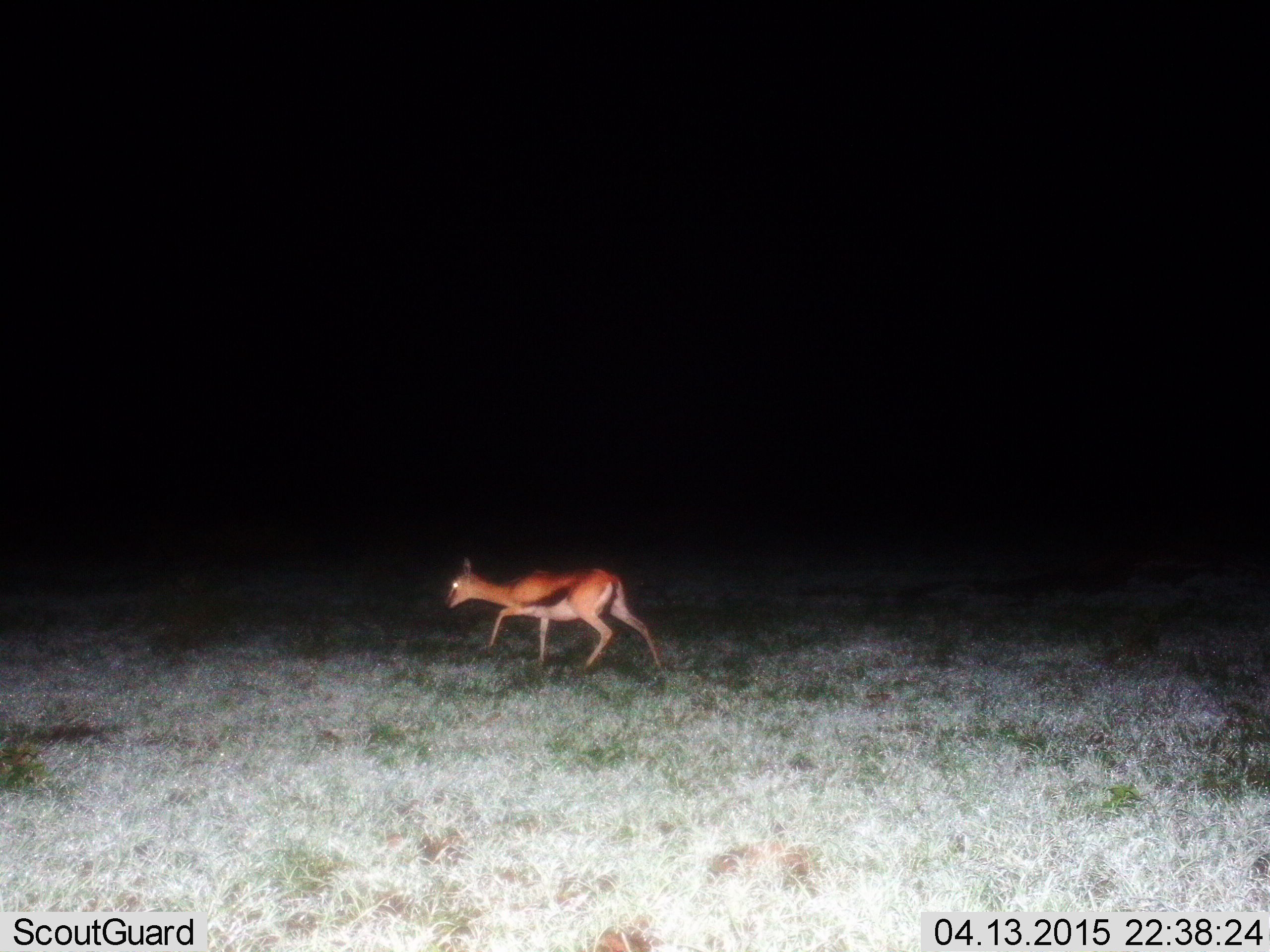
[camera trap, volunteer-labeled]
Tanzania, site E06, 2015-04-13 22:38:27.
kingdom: Animalia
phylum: Chordata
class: Mammalia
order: Artiodactyla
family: Bovidae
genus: Eudorcas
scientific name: Eudorcas thomsonii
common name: thomson's gazelle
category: gazellethomsons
Gazellethomsons (thomson's gazelle) (Eudorcas thomsonii), count 1. Behavior (volunteer vote fractions): standing 20%, resting 0%, moving 90%, interacting 0%. Young present (vote fraction): 0%. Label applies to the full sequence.